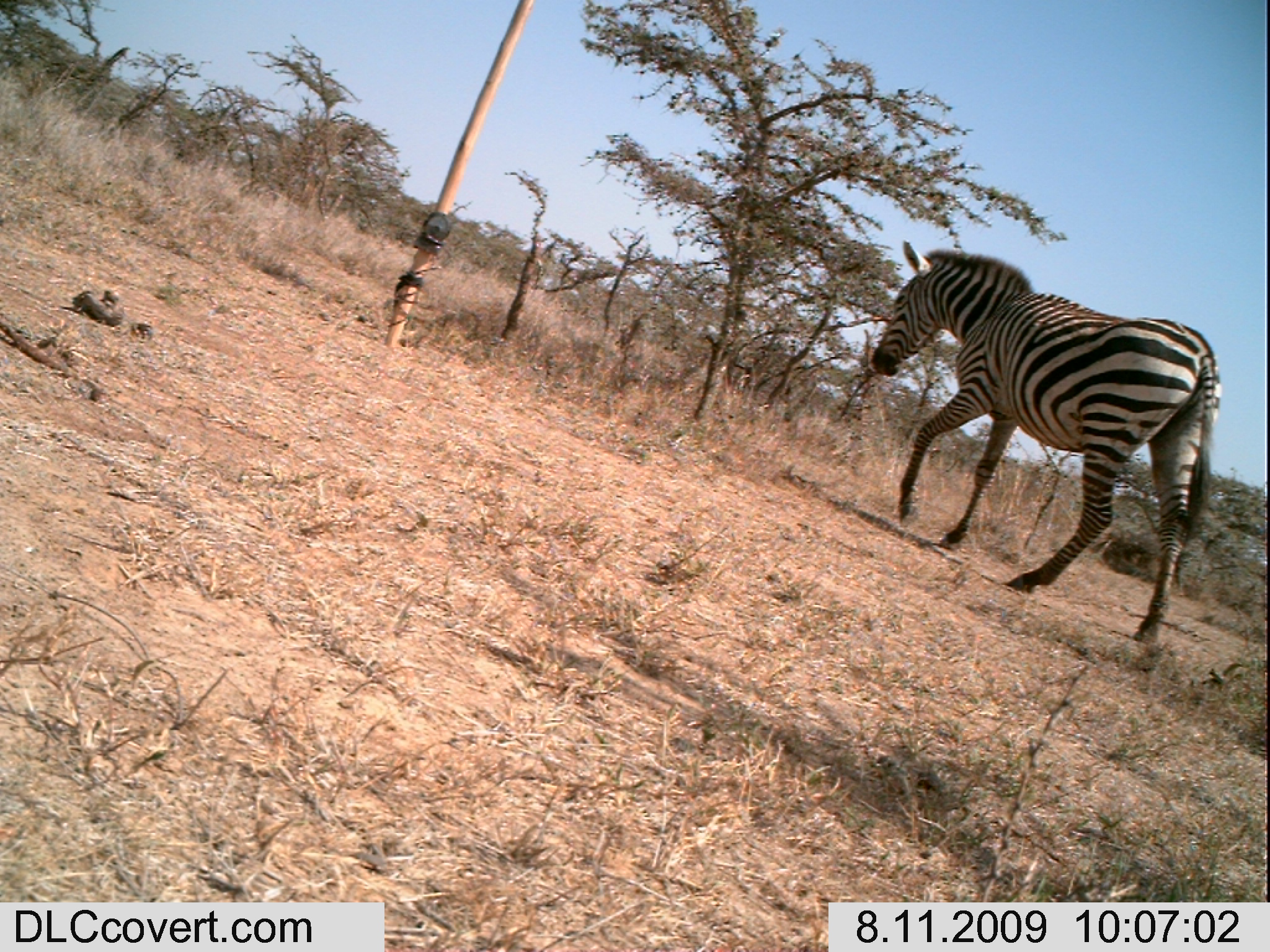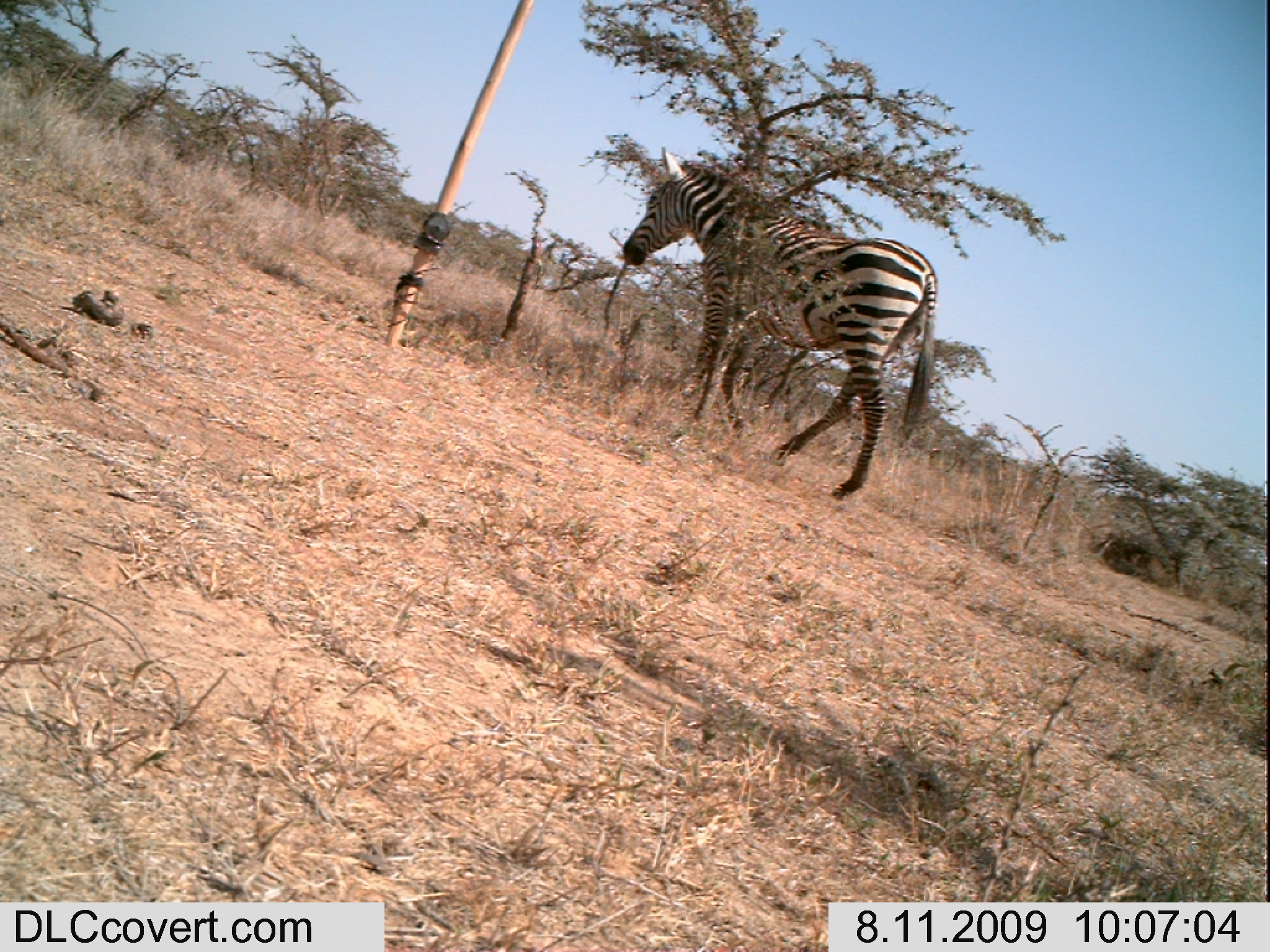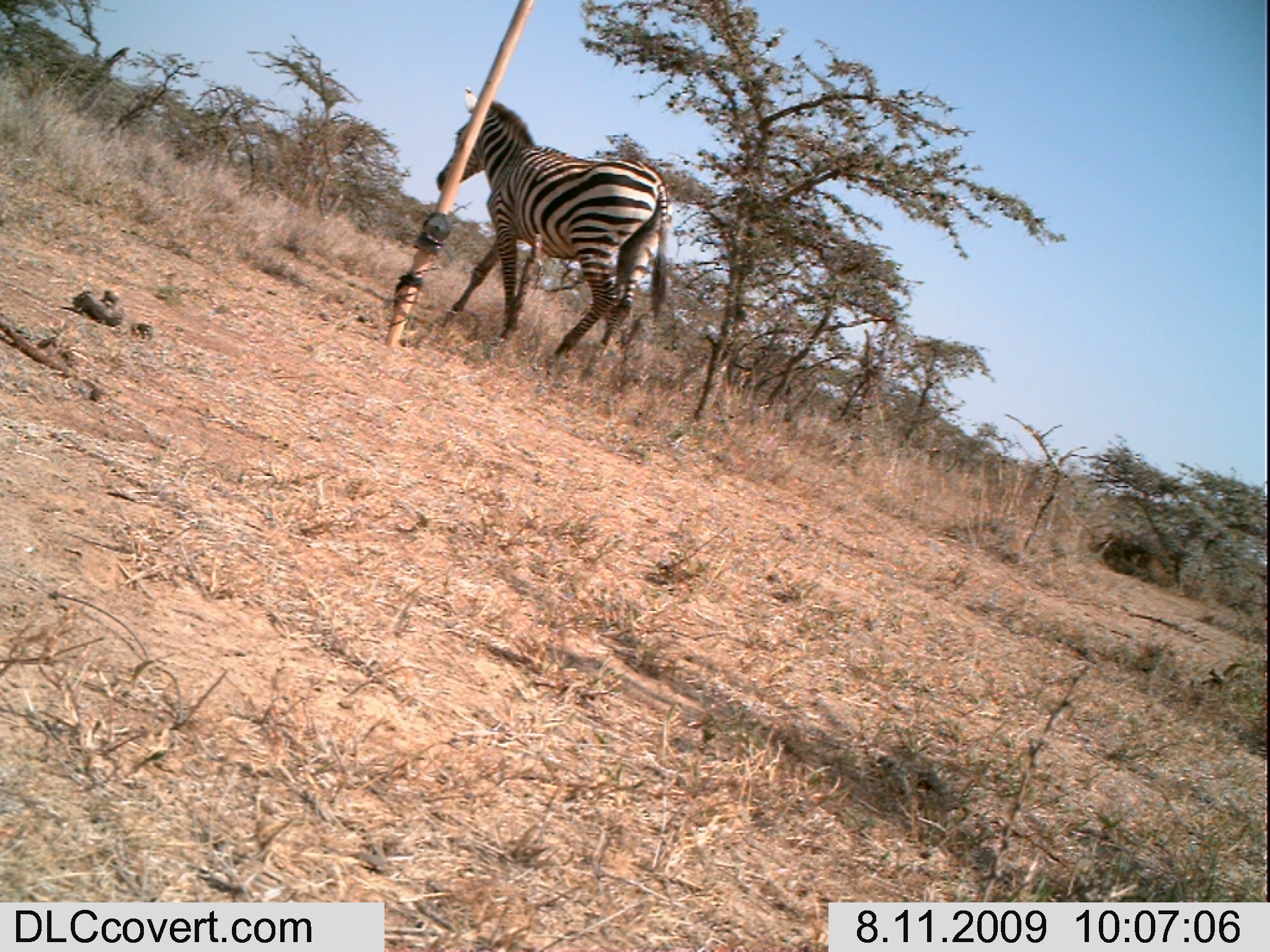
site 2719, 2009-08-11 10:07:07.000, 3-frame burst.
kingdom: Animalia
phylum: Chordata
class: Mammalia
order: Perissodactyla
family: Equidae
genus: Equus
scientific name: Equus quagga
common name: plains zebra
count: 1